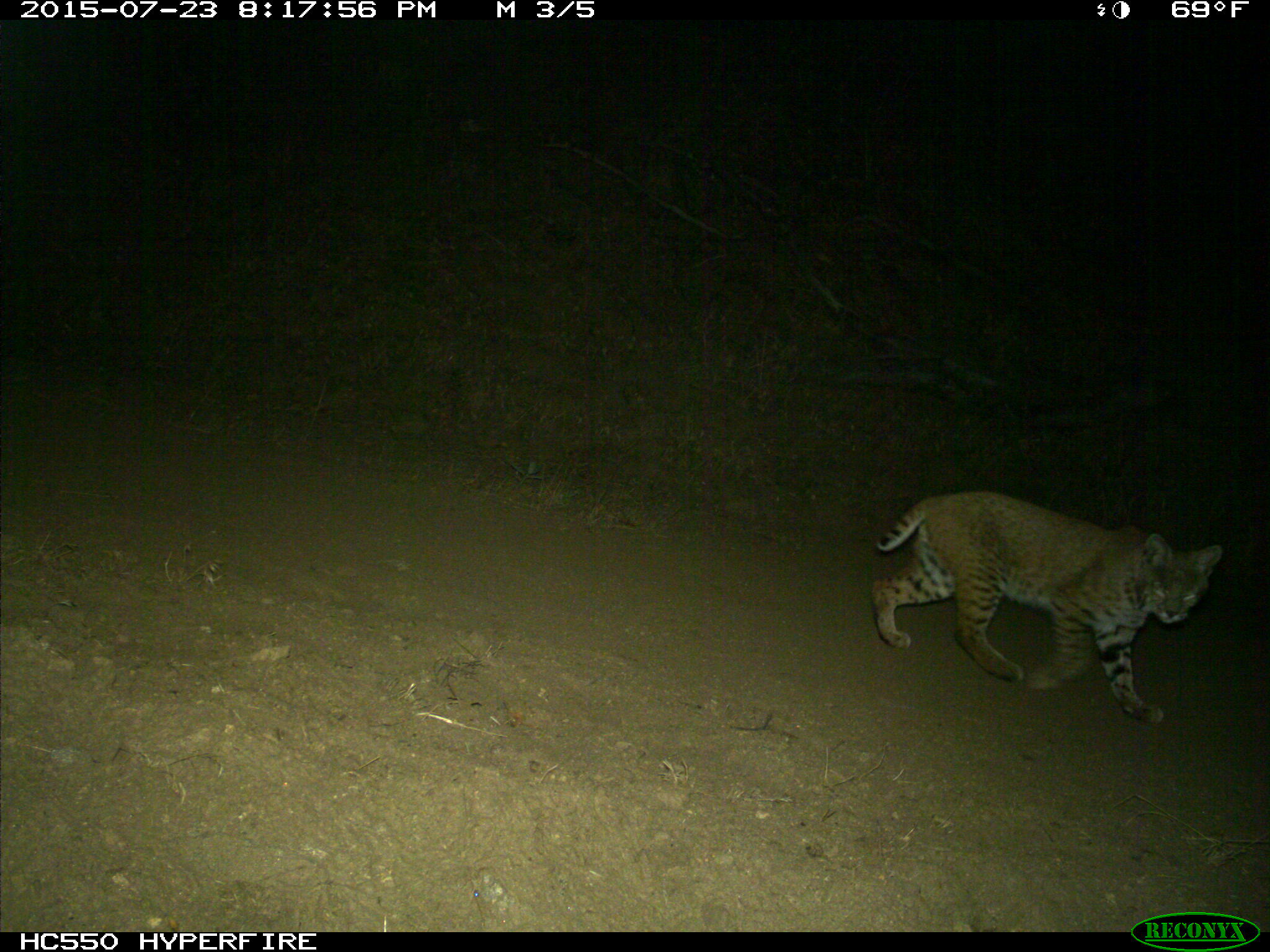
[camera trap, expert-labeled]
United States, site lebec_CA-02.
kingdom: Animalia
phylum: Chordata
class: Mammalia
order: Carnivora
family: Felidae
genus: Lynx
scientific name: Lynx rufus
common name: bobcat